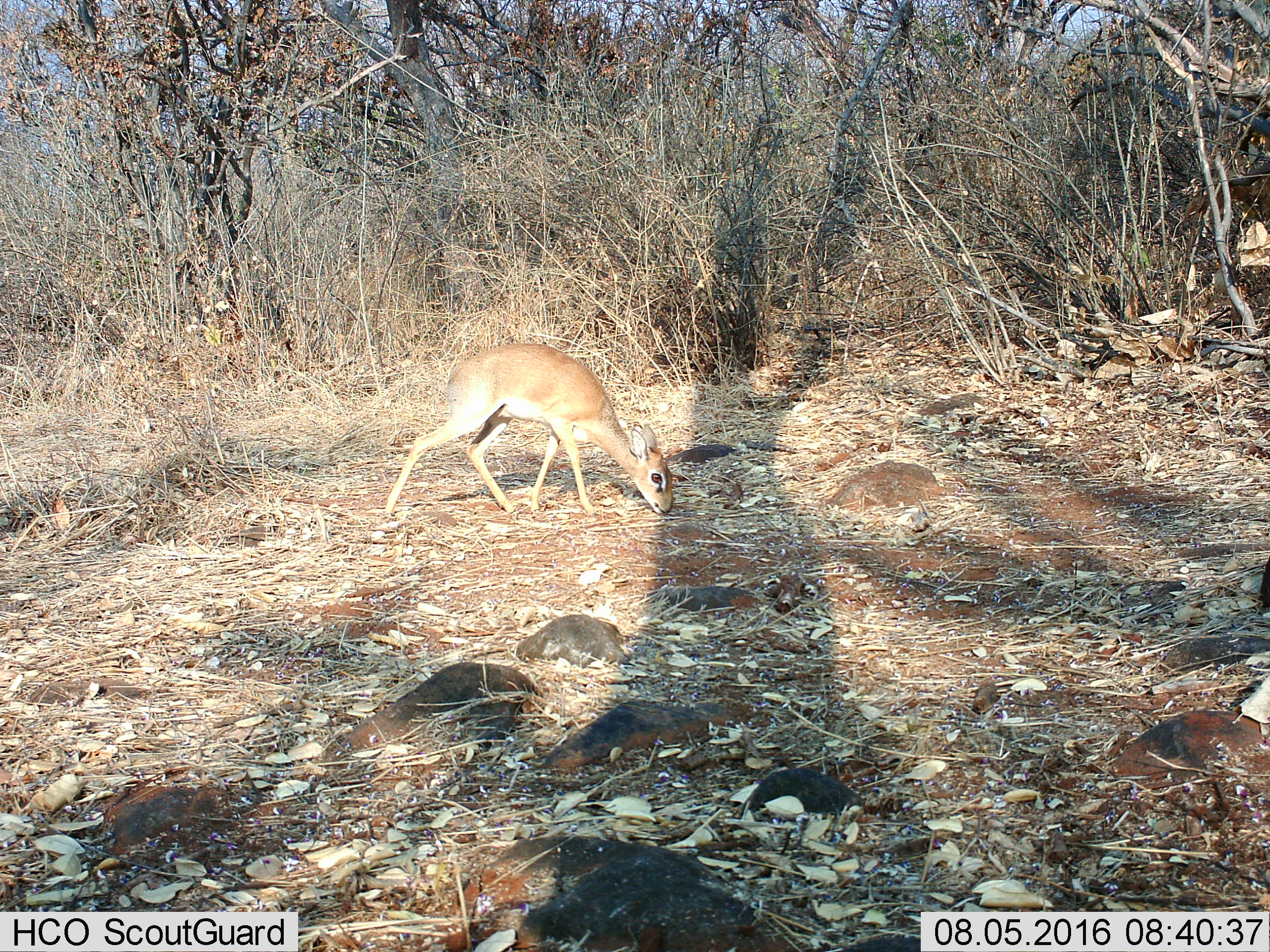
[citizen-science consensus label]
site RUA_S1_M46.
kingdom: Animalia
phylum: Chordata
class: Mammalia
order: Artiodactyla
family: Bovidae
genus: Madoqua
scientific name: Madoqua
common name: dik-dik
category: dikdik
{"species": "dikdik (dik-dik) (Madoqua)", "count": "1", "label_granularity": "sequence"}